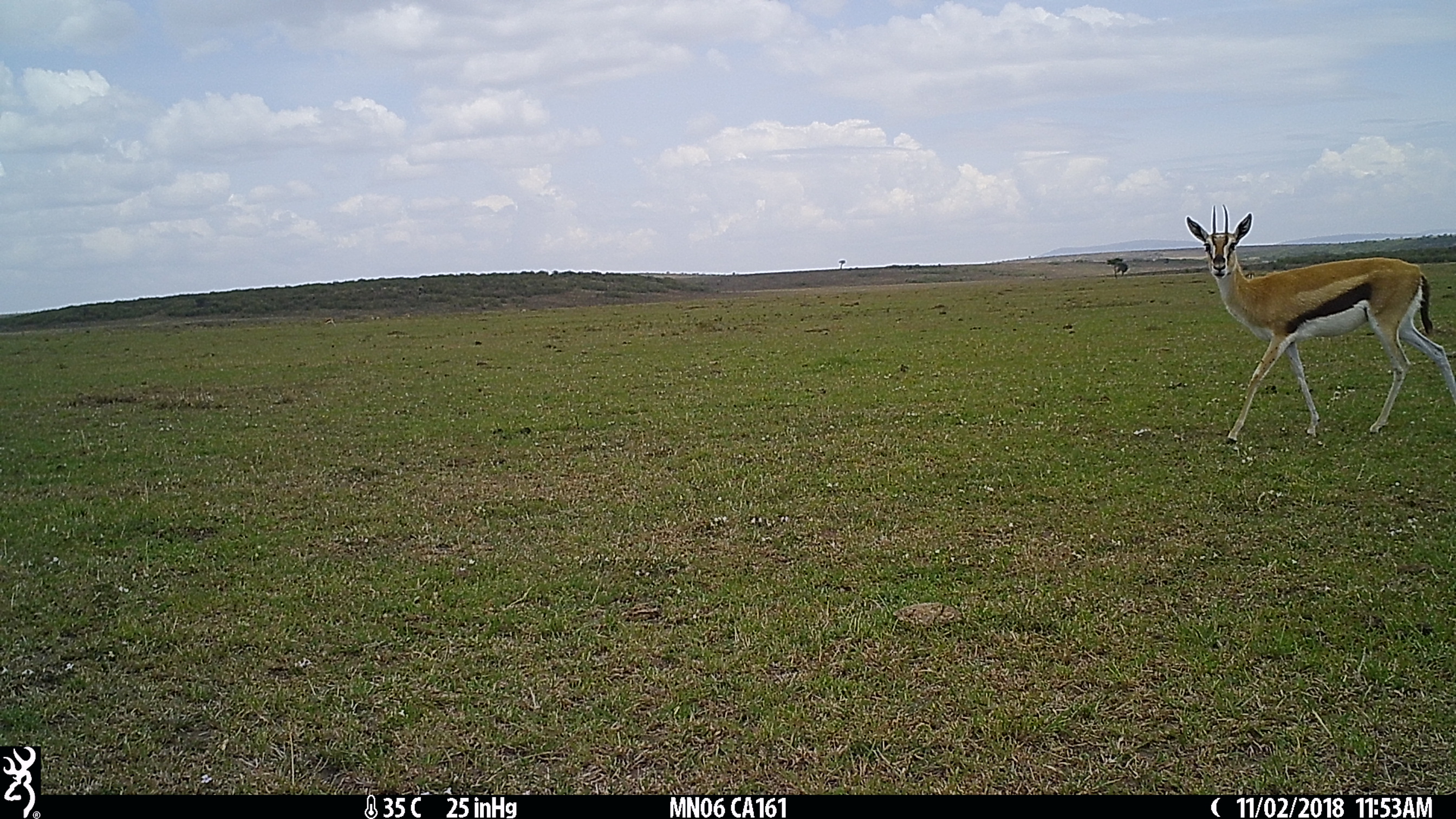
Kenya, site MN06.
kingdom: Animalia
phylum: Chordata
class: Mammalia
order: Artiodactyla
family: Bovidae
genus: Eudorcas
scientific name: Eudorcas thomsonii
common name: thomon's gazelle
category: gazelle thomsons